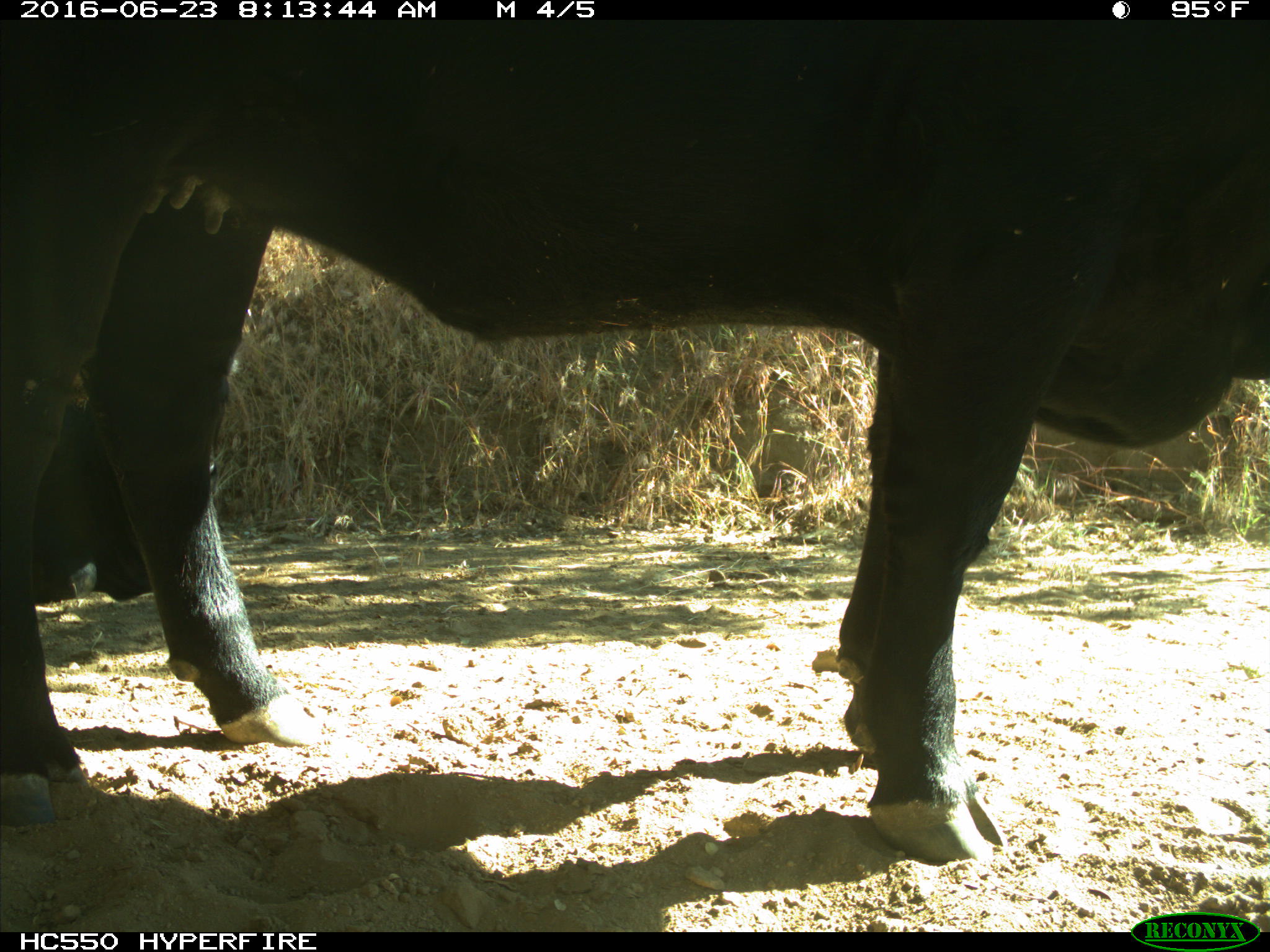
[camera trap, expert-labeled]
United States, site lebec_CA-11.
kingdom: Animalia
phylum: Chordata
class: Mammalia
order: Artiodactyla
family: Bovidae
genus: Bos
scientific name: Bos taurus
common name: domestic cow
Bos taurus (domestic cow).